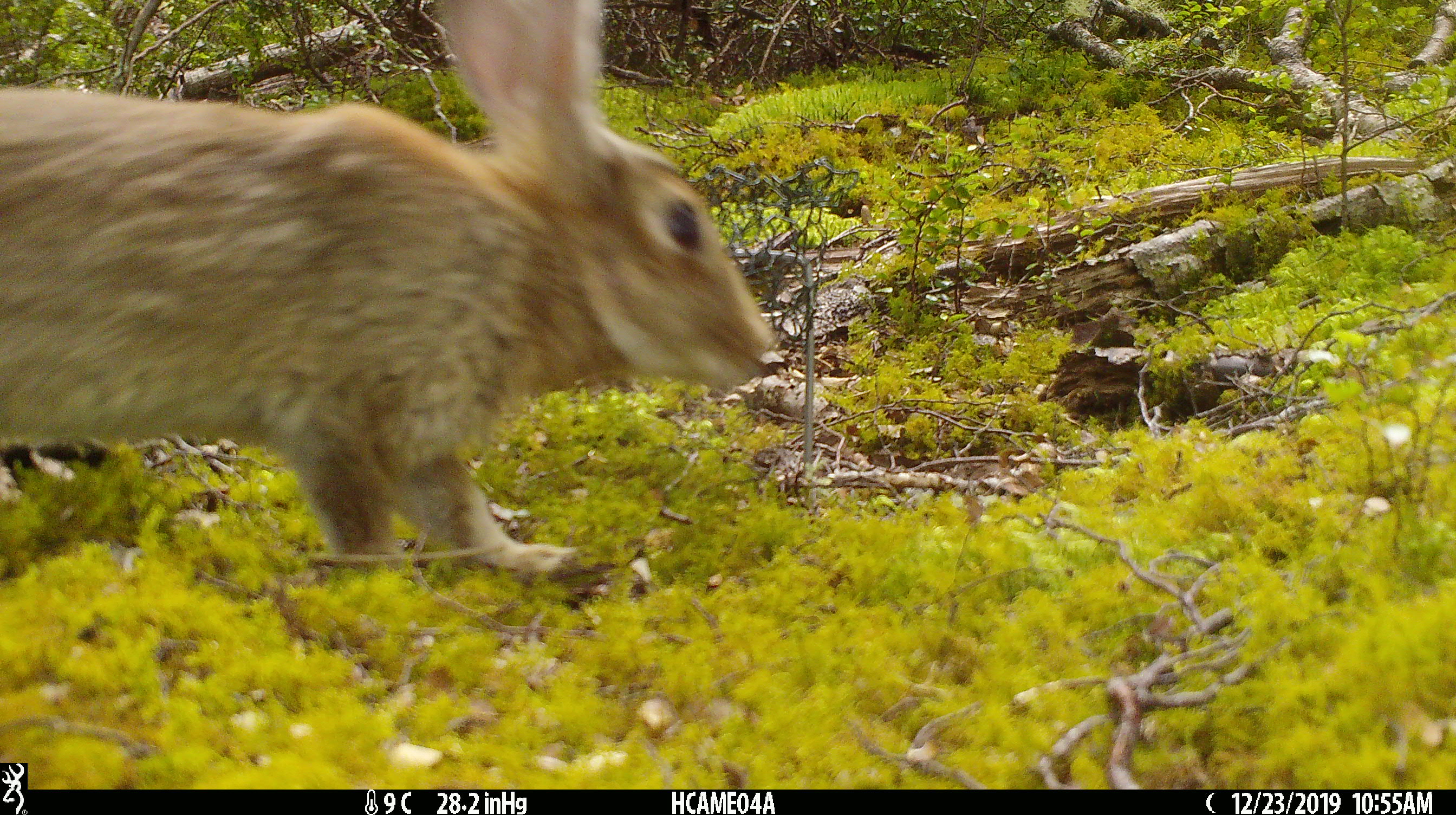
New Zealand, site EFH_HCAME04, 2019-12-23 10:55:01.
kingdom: Animalia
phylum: Chordata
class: Mammalia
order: Lagomorpha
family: Leporidae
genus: Oryctolagus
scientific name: Oryctolagus cuniculus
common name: european rabbit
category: rabbit